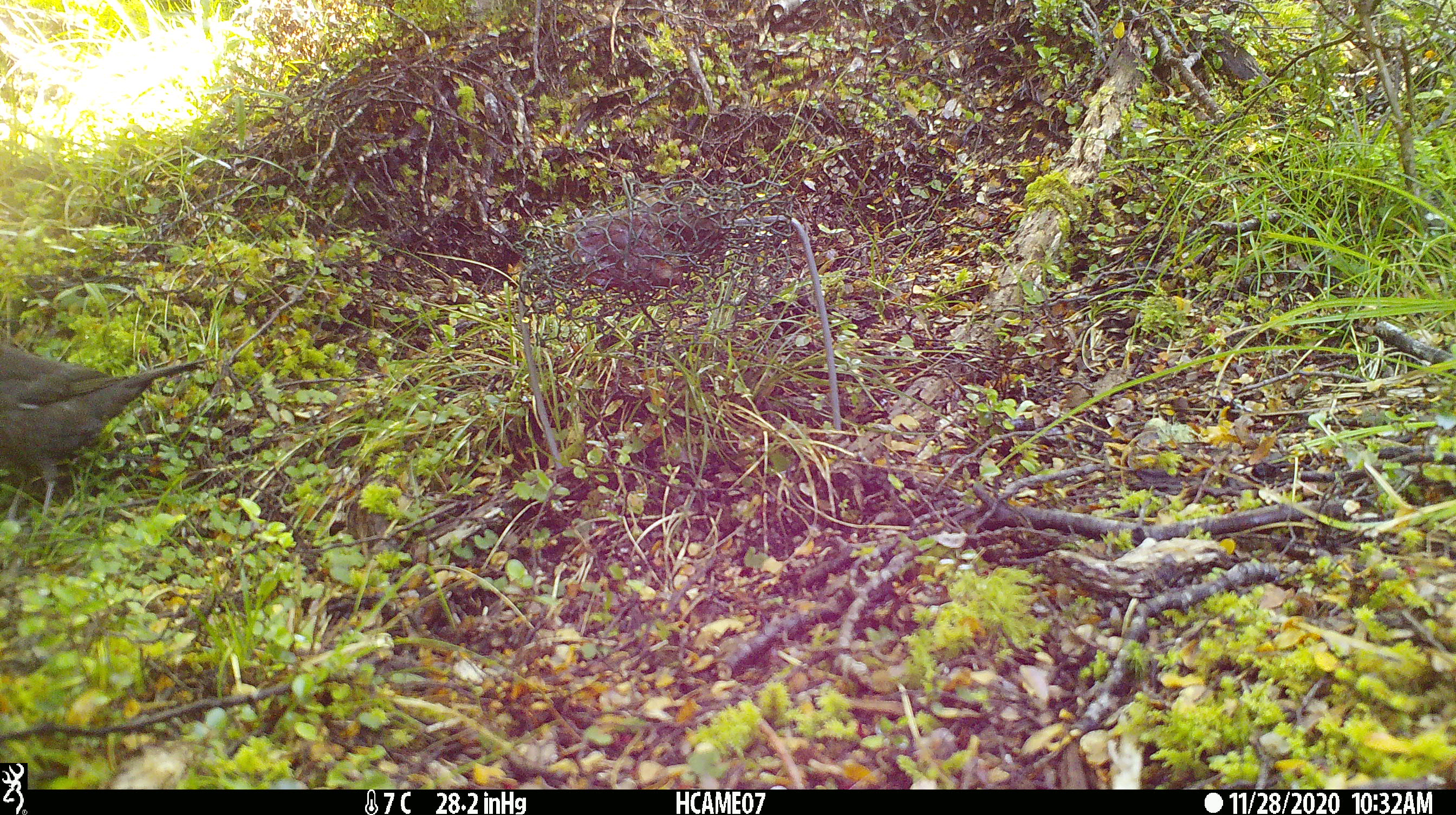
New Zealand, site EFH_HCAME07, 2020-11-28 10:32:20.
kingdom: Animalia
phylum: Chordata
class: Aves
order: Passeriformes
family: Turdidae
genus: Turdus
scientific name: Turdus merula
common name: eurasian blackbird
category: blackbird